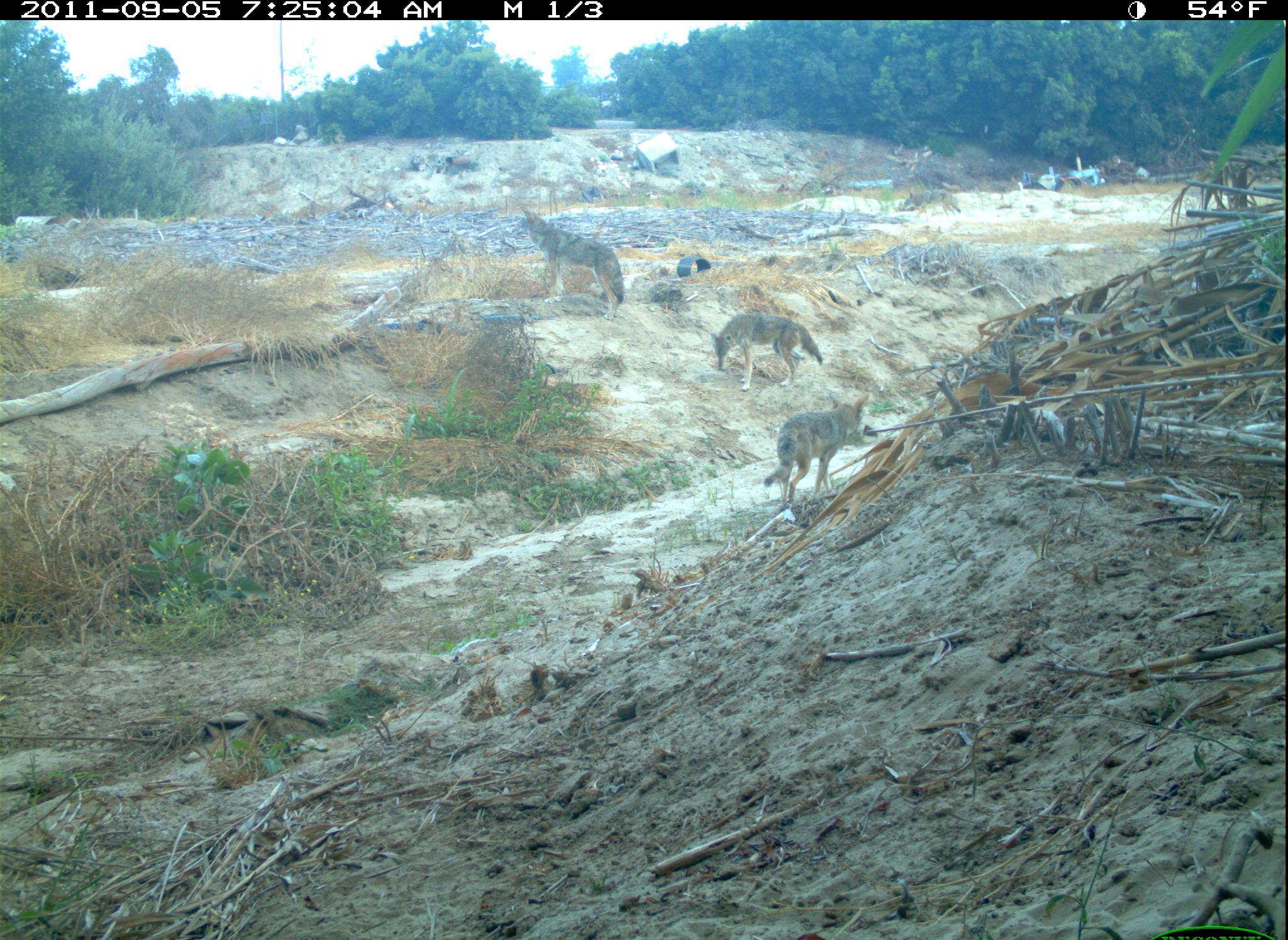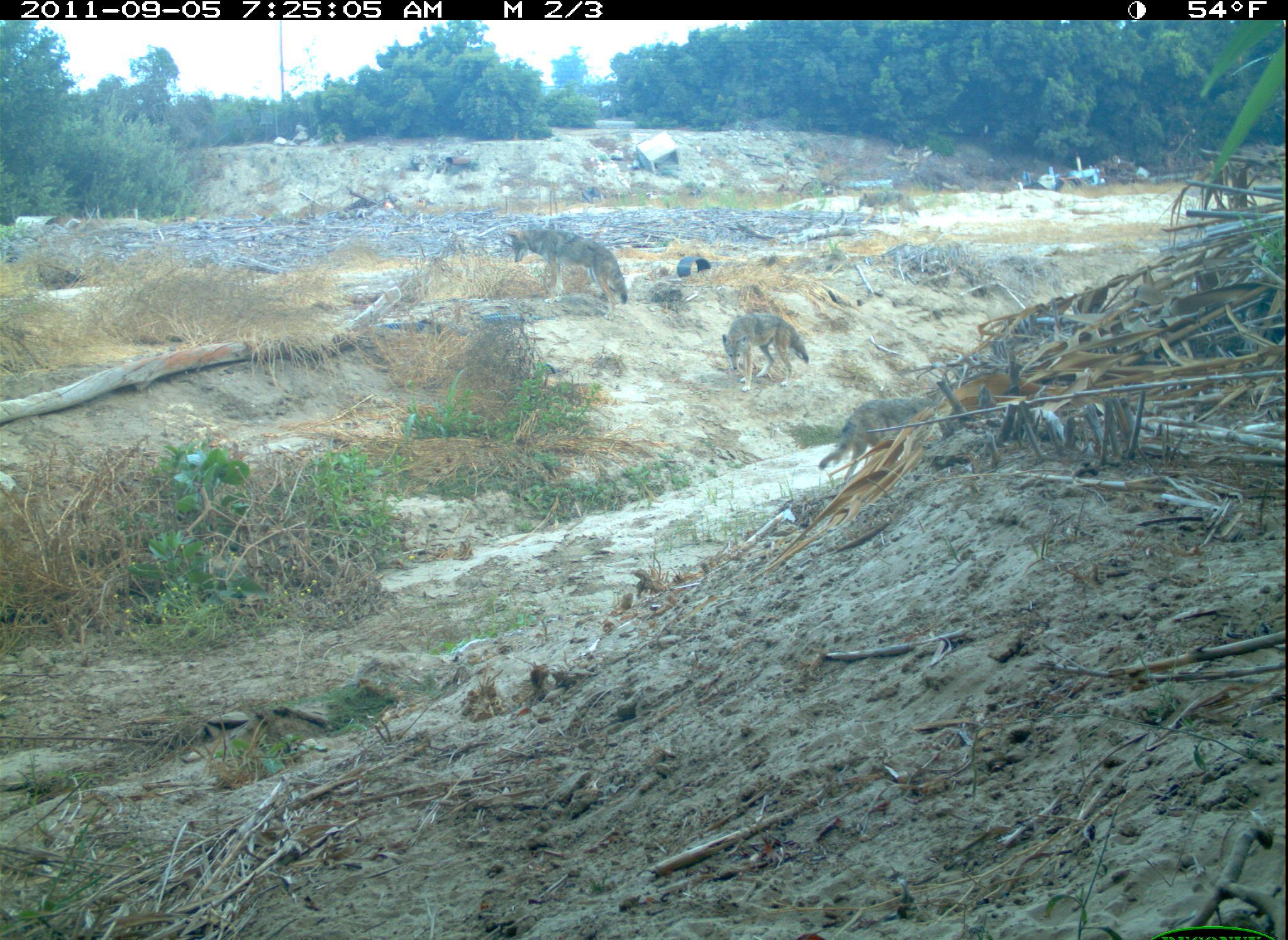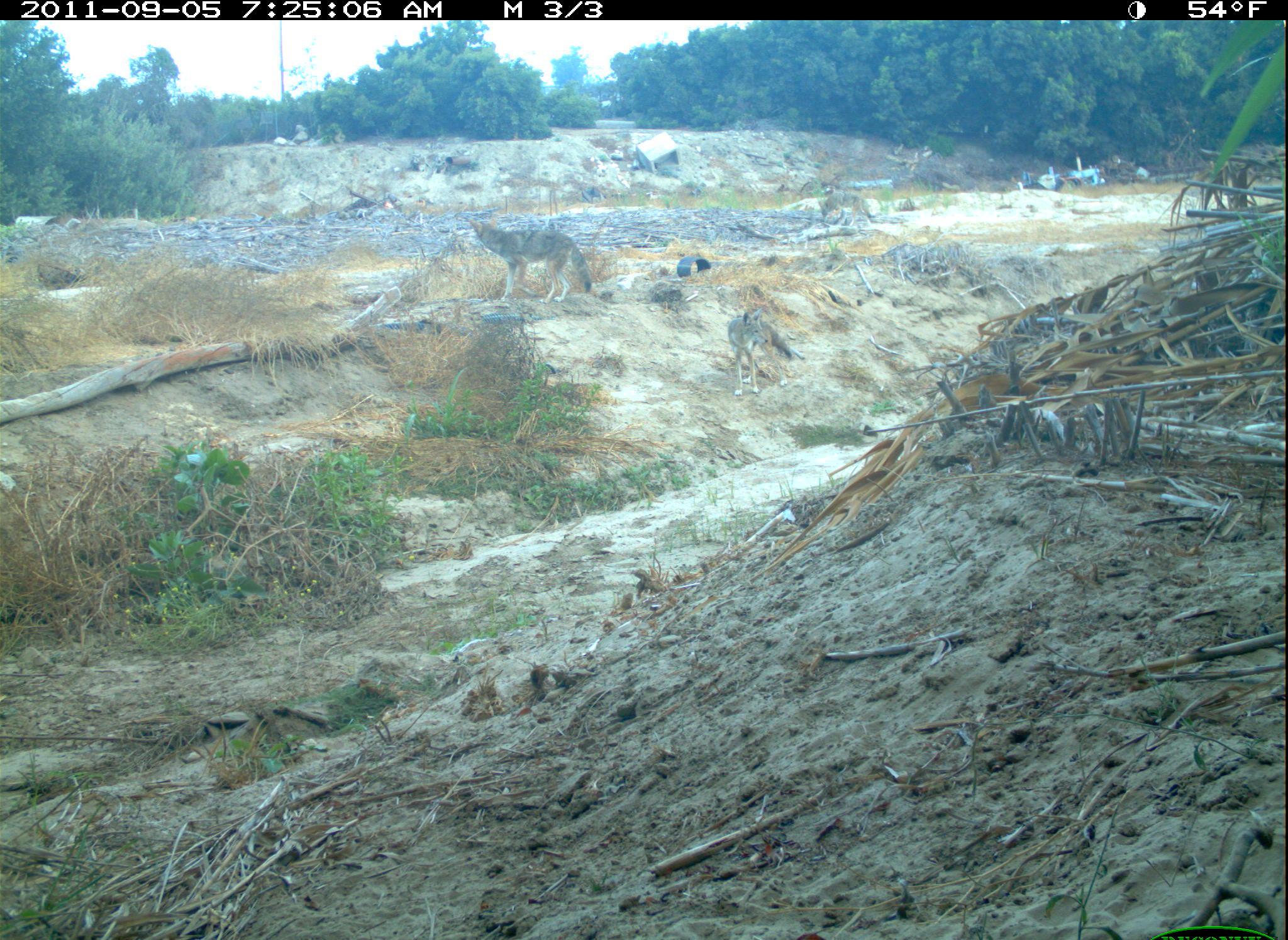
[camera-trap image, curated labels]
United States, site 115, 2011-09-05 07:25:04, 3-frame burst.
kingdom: Animalia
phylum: Chordata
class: Mammalia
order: Carnivora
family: Canidae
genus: Canis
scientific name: Canis latrans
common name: coyote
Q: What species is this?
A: Coyote (Canis latrans).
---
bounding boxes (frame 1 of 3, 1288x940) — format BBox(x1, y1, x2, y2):
coyote: BBox(509, 198, 644, 321); BBox(760, 387, 886, 514); BBox(702, 292, 834, 393)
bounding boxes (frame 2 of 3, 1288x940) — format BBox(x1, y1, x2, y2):
coyote: BBox(499, 216, 638, 322); BBox(821, 387, 941, 484); BBox(715, 304, 817, 399)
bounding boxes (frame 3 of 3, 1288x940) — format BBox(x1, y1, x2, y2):
coyote: BBox(460, 211, 596, 316); BBox(720, 282, 807, 403)